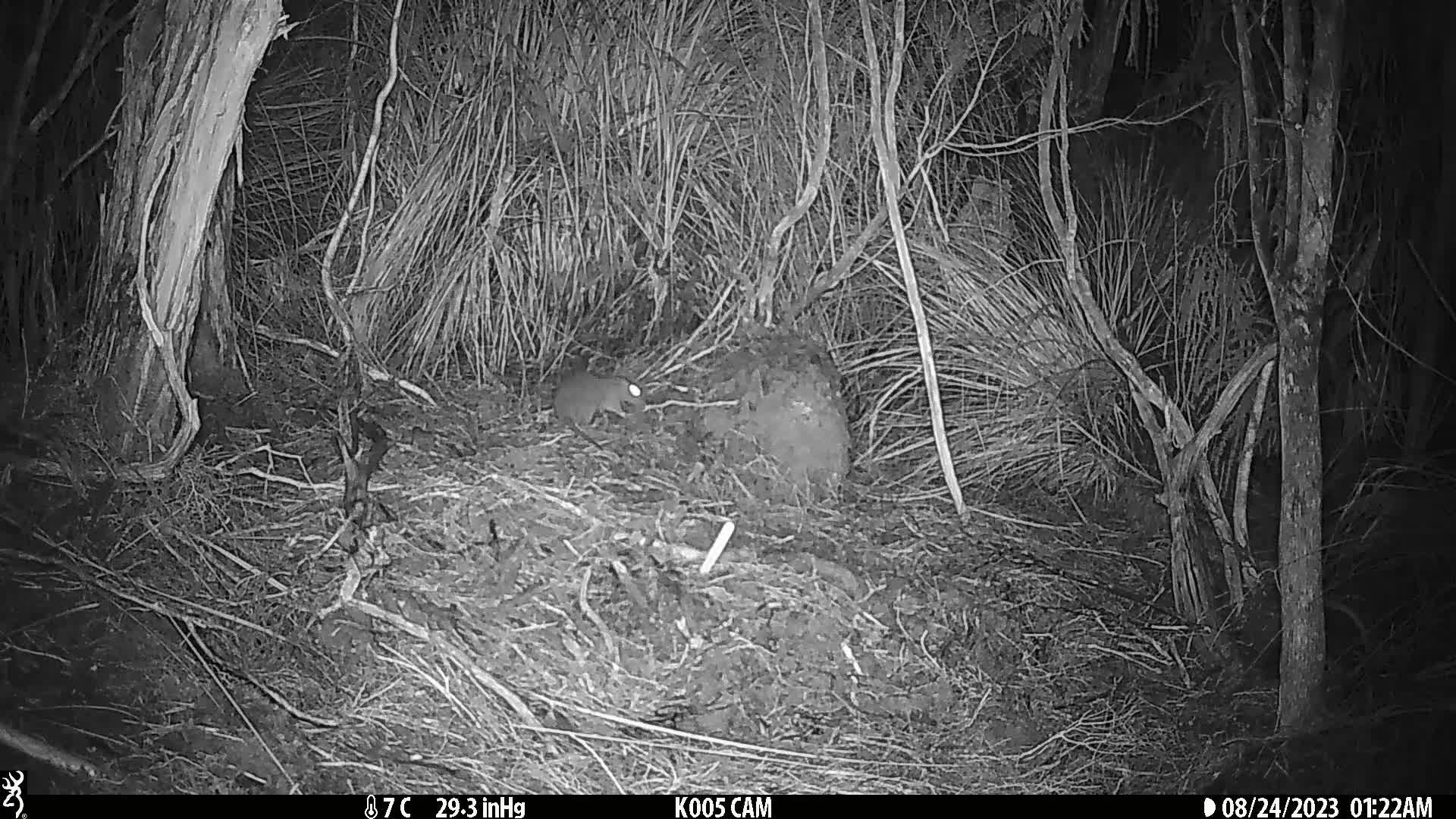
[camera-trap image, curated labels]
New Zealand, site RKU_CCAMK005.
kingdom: Animalia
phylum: Chordata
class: Mammalia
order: Rodentia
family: Muridae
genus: Rattus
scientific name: Rattus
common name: rat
Rat (Rattus).